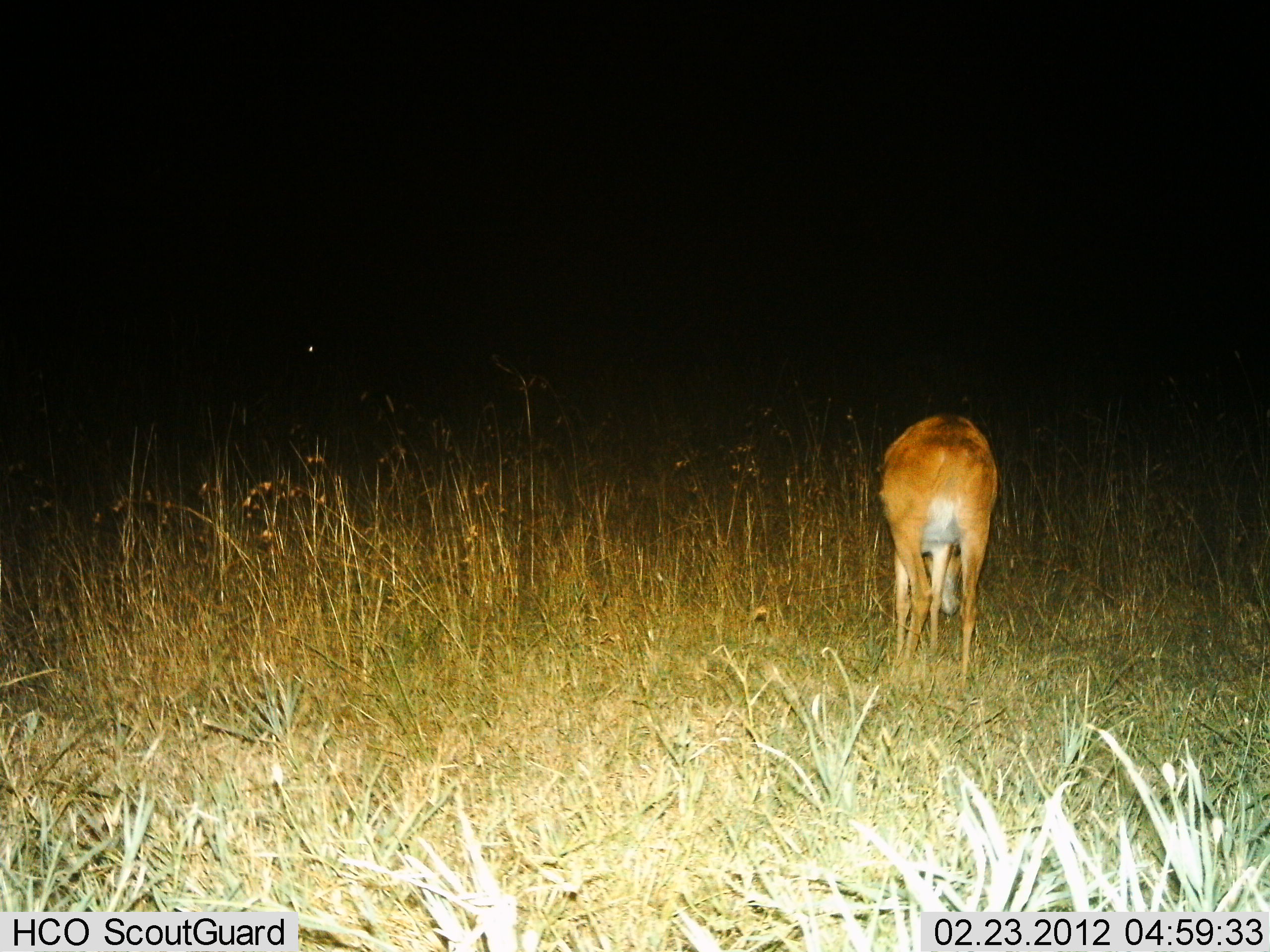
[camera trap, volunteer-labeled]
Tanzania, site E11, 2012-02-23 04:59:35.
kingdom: Animalia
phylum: Chordata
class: Mammalia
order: Artiodactyla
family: Bovidae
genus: Redunca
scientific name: Redunca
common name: reedbuck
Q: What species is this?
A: Reedbuck (Redunca).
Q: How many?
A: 1.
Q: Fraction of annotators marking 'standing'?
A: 32%.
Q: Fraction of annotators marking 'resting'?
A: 0%.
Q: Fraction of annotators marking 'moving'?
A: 0%.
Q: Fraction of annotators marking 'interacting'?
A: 0%.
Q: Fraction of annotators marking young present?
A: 0%.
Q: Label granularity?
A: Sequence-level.